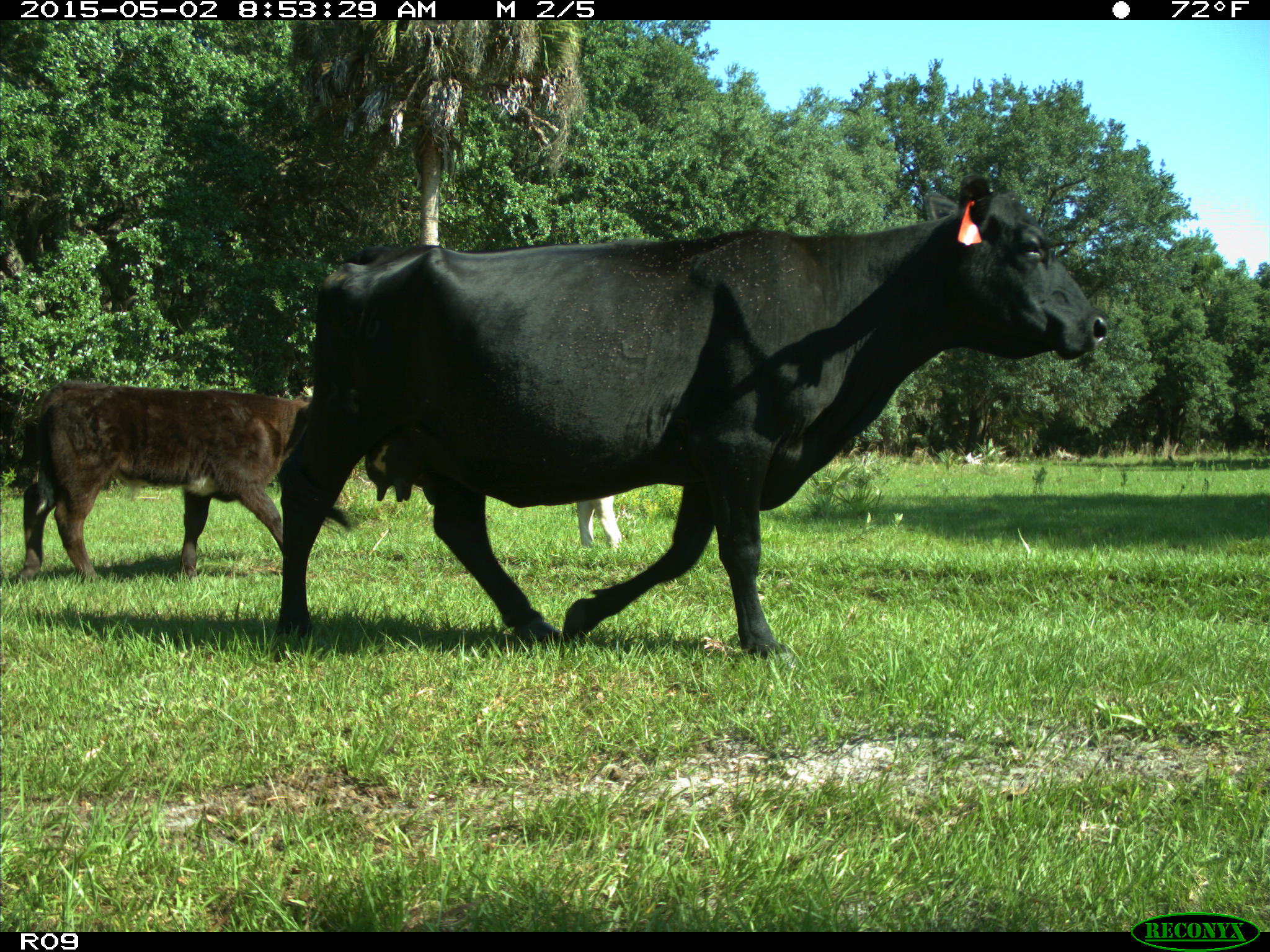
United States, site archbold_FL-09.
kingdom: Animalia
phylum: Chordata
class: Mammalia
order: Artiodactyla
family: Bovidae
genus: Bos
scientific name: Bos taurus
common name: domestic cow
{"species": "Bos taurus (domestic cow)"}